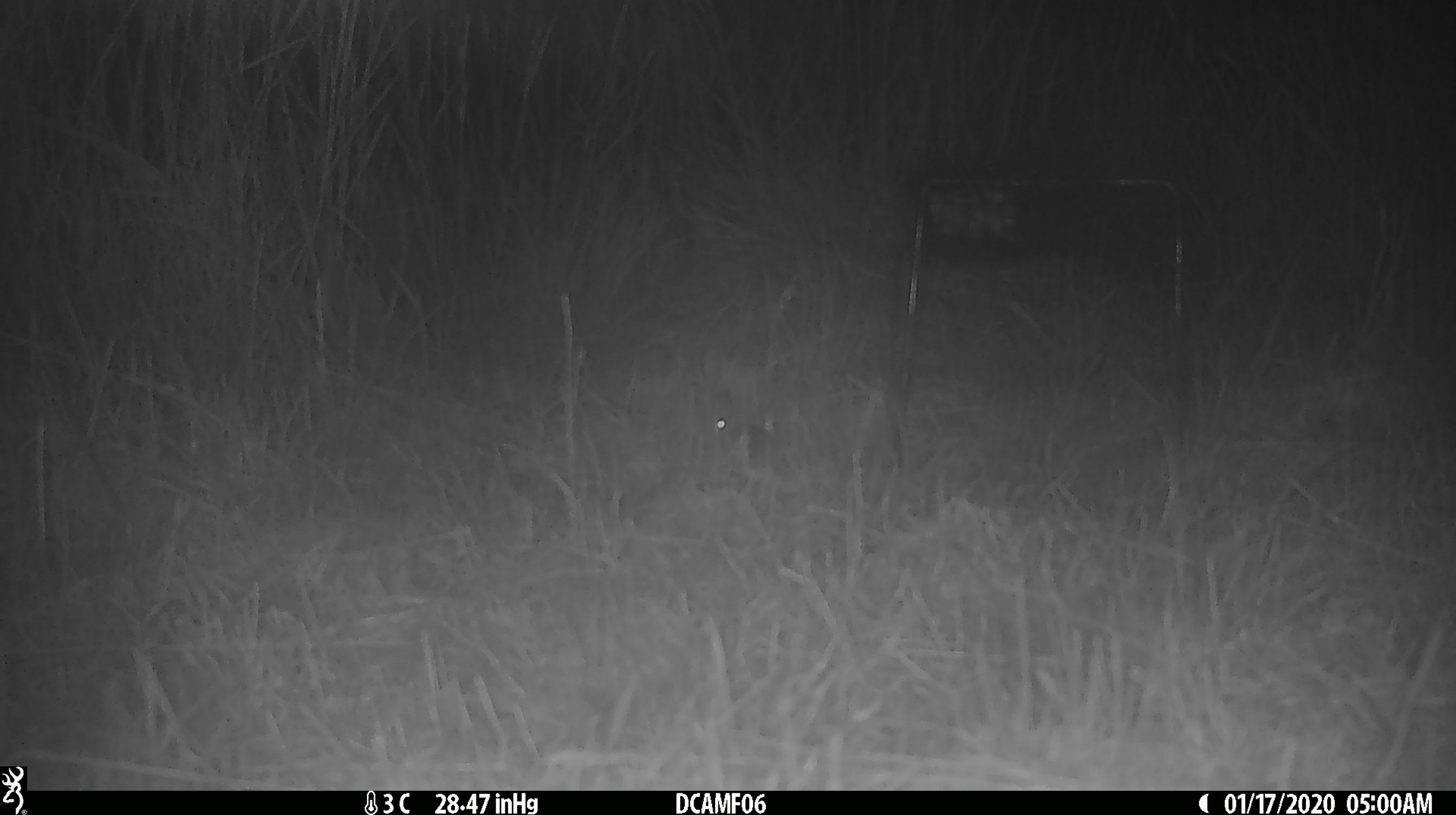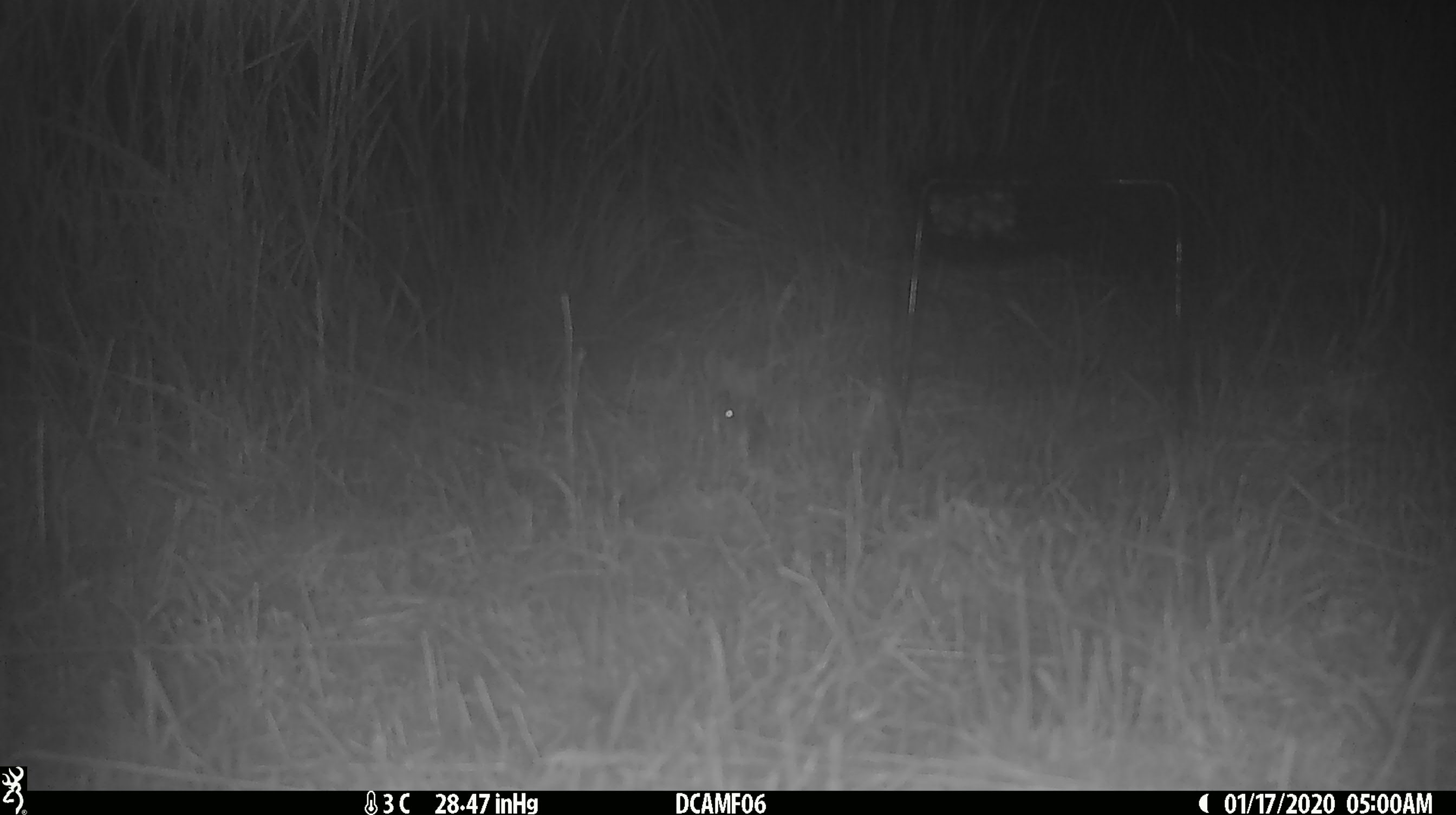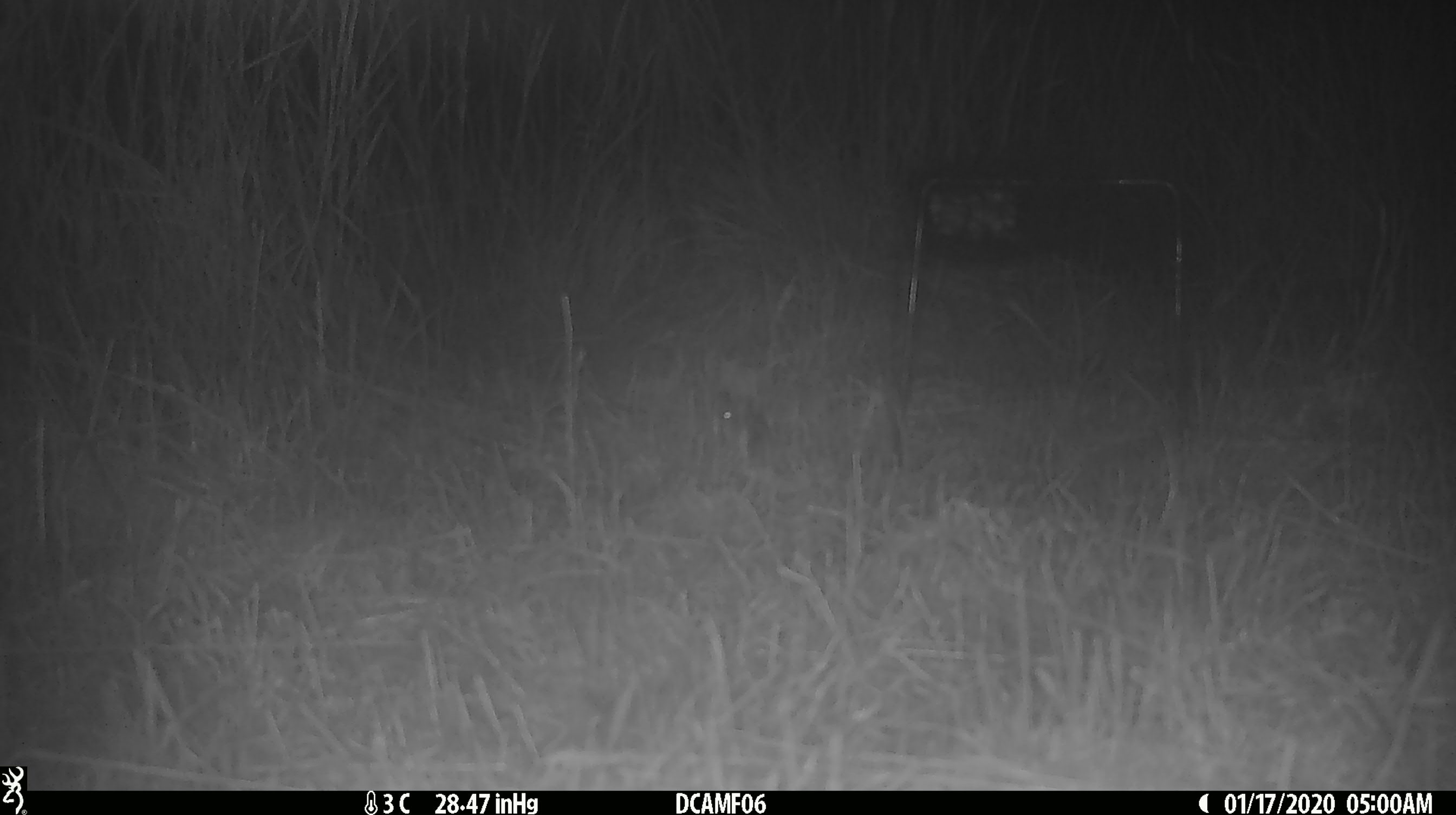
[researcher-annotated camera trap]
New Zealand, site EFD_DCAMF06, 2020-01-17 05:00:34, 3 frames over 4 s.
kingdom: Animalia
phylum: Chordata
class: Mammalia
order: Rodentia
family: Muridae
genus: Mus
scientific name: Mus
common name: mouse